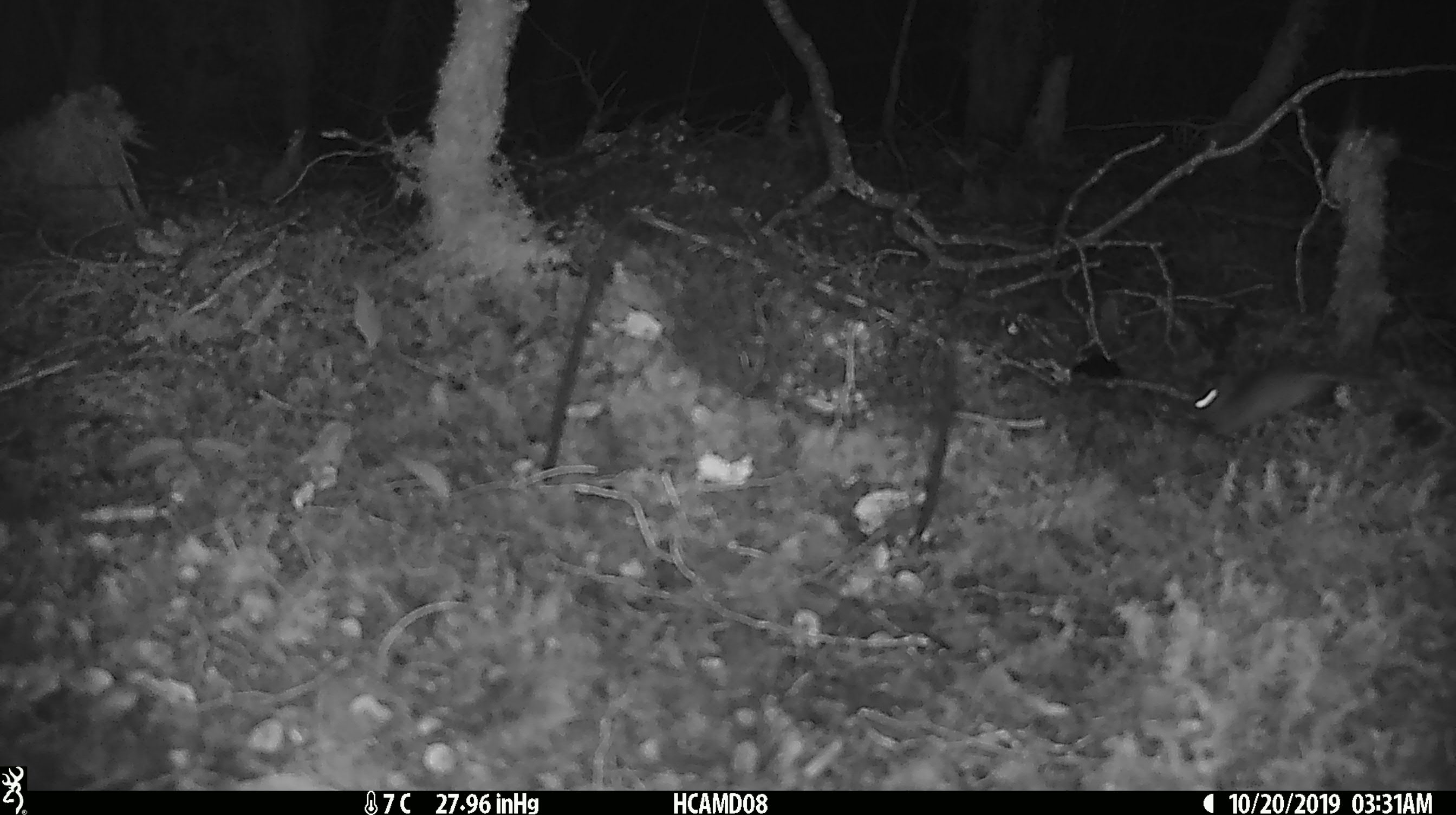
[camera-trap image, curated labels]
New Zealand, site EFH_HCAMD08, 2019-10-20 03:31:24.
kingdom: Animalia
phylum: Chordata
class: Mammalia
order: Rodentia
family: Muridae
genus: Mus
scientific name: Mus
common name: mouse